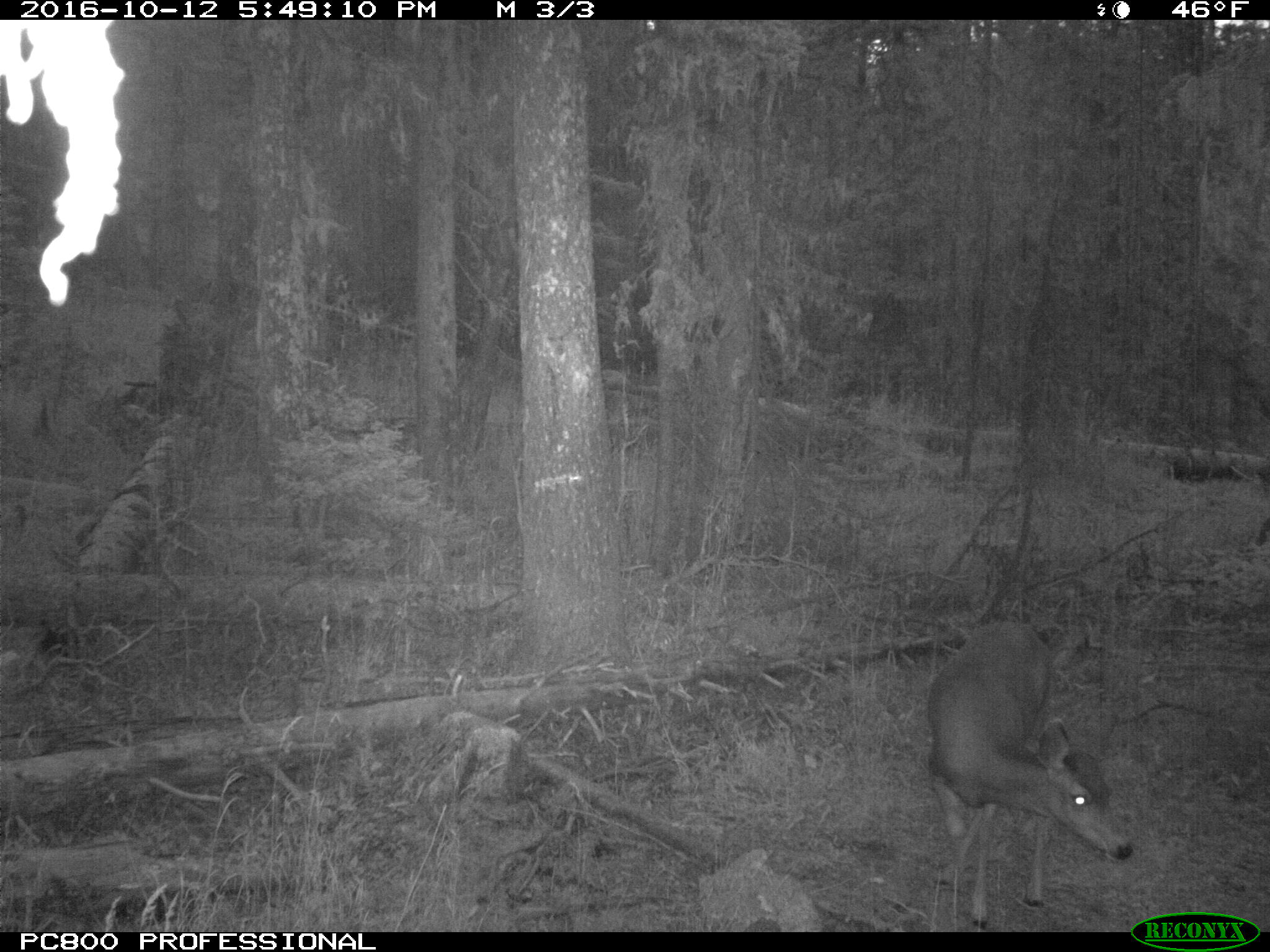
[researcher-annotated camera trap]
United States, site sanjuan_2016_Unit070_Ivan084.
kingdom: Animalia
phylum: Chordata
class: Mammalia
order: Artiodactyla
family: Cervidae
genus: Odocoileus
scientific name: Odocoileus hemionus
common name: mule deer